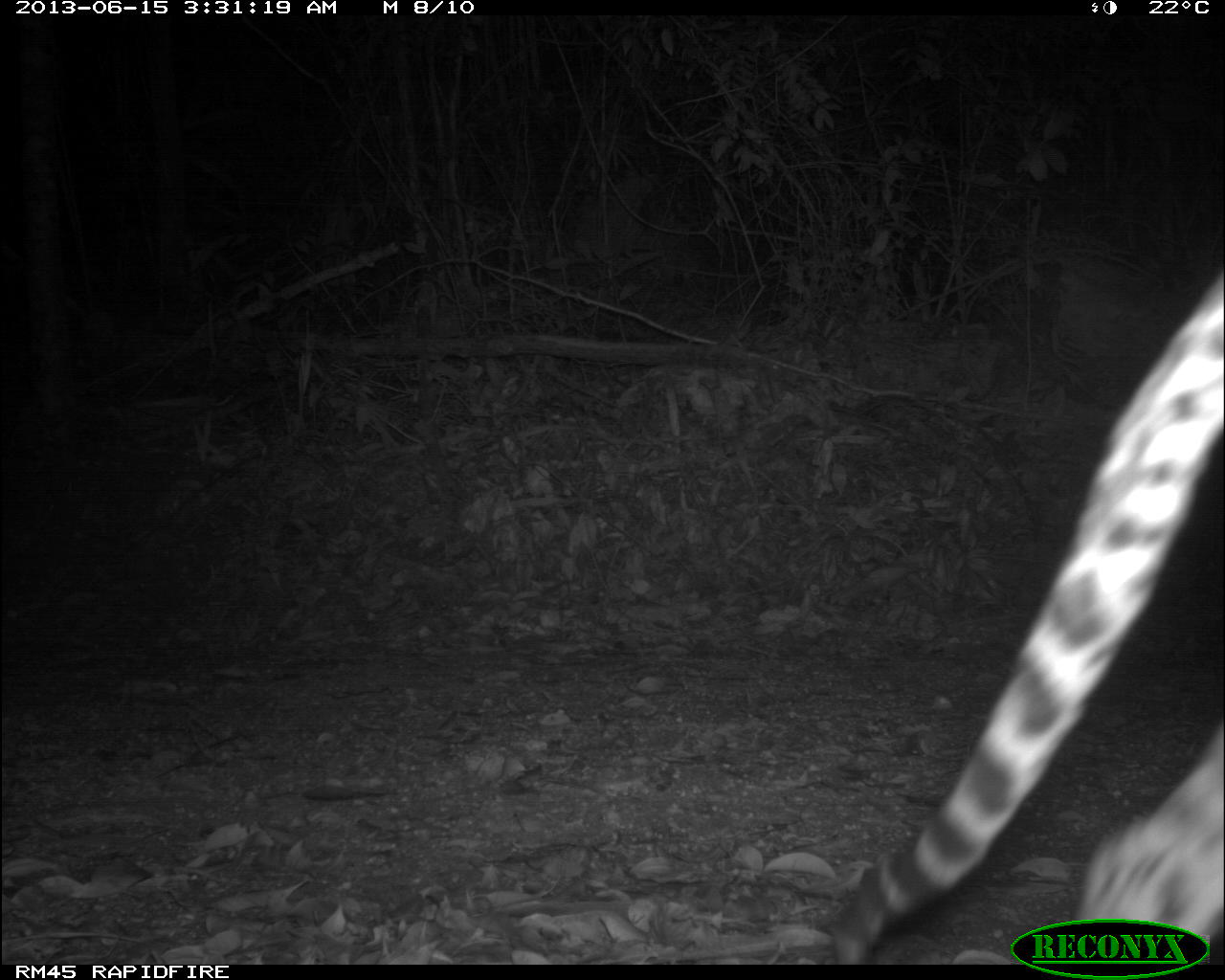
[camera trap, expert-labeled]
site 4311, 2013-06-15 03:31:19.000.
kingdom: Animalia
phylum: Chordata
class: Mammalia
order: Carnivora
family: Felidae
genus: Leopardus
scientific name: Leopardus pardalis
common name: ocelot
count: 1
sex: male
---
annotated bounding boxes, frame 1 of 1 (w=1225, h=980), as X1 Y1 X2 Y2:
leopardus pardalis: 828 265 1225 965